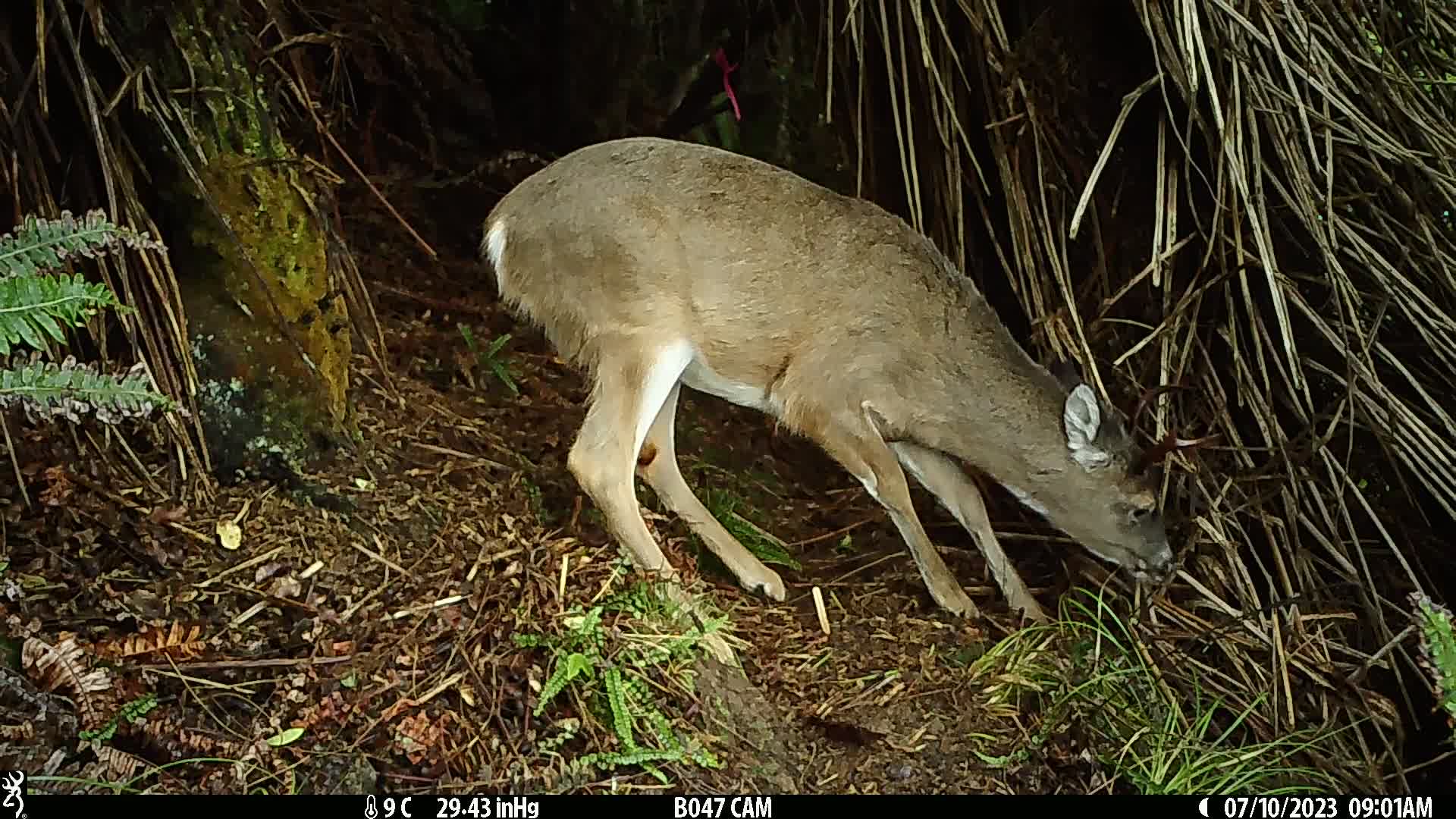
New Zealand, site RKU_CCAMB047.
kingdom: Animalia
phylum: Chordata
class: Mammalia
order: Artiodactyla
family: Cervidae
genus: Odocoileus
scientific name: Odocoileus virginianus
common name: white-tailed deer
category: white tailed deer